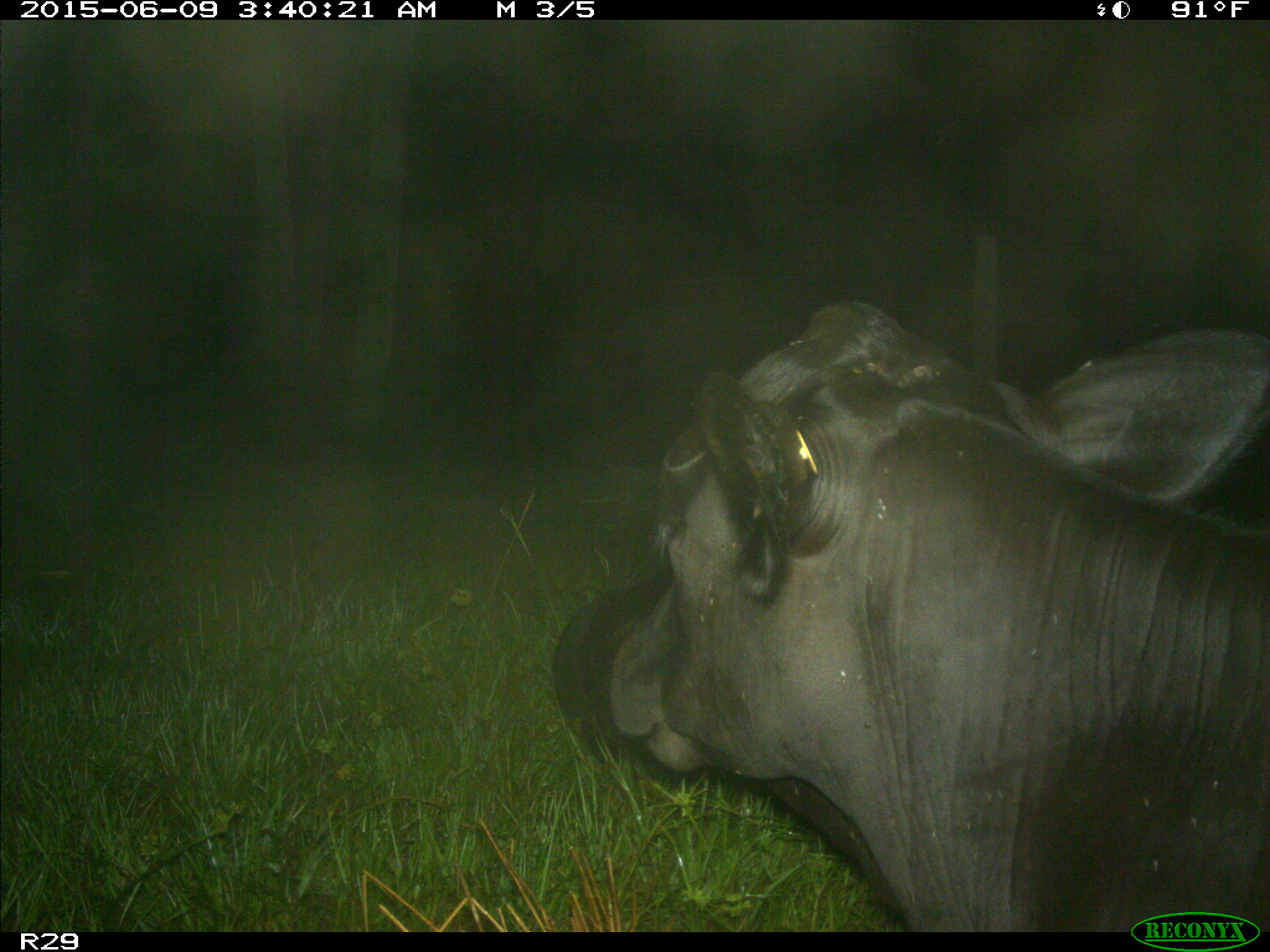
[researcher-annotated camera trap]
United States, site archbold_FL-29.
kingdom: Animalia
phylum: Chordata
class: Mammalia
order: Artiodactyla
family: Bovidae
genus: Bos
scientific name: Bos taurus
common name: domestic cow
Bos taurus (domestic cow).